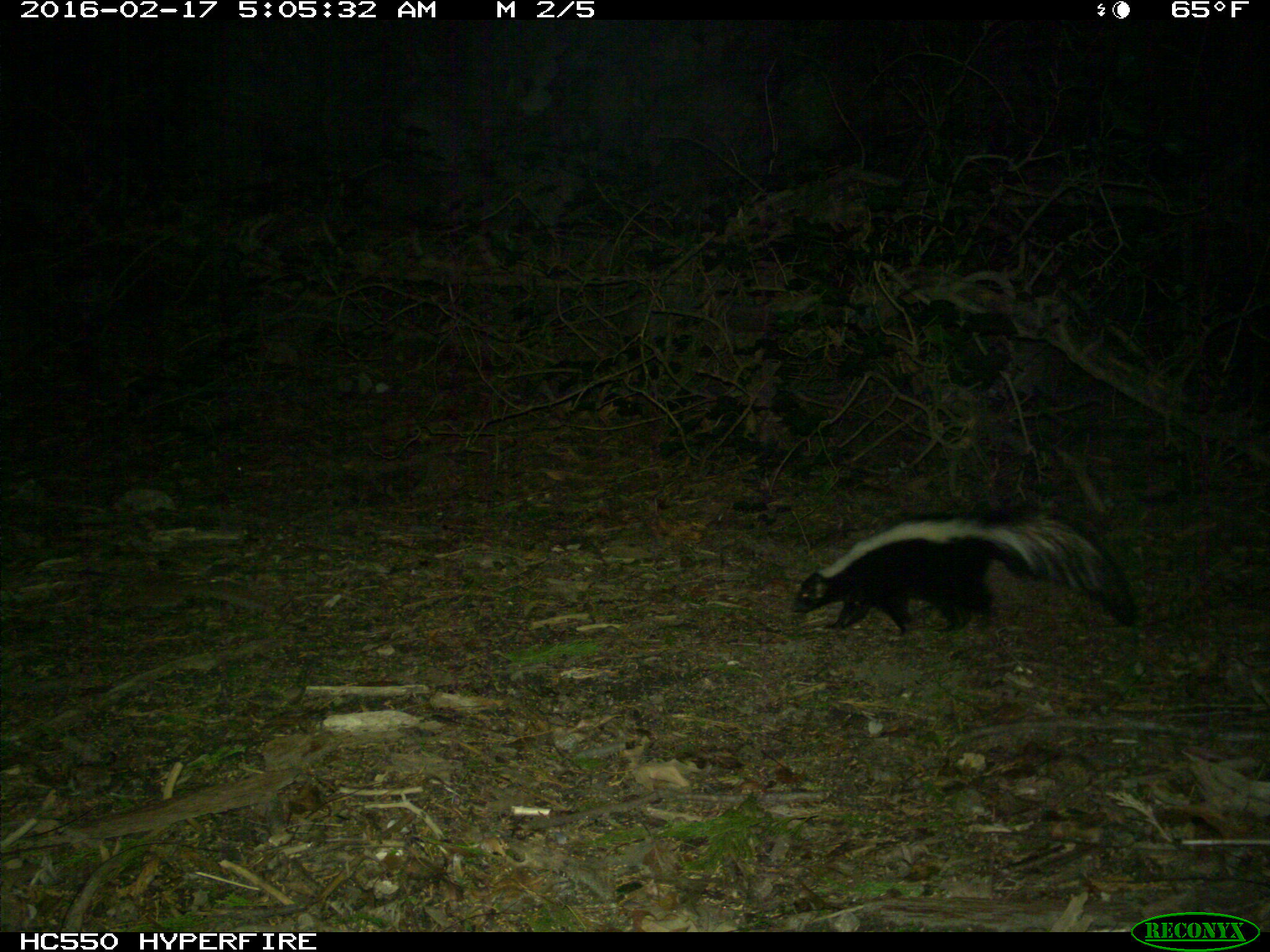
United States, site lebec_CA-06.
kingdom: Animalia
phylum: Chordata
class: Mammalia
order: Carnivora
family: Mephitidae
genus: Mephitis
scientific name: Mephitis mephitis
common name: striped skunk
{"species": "Mephitis mephitis (striped skunk)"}